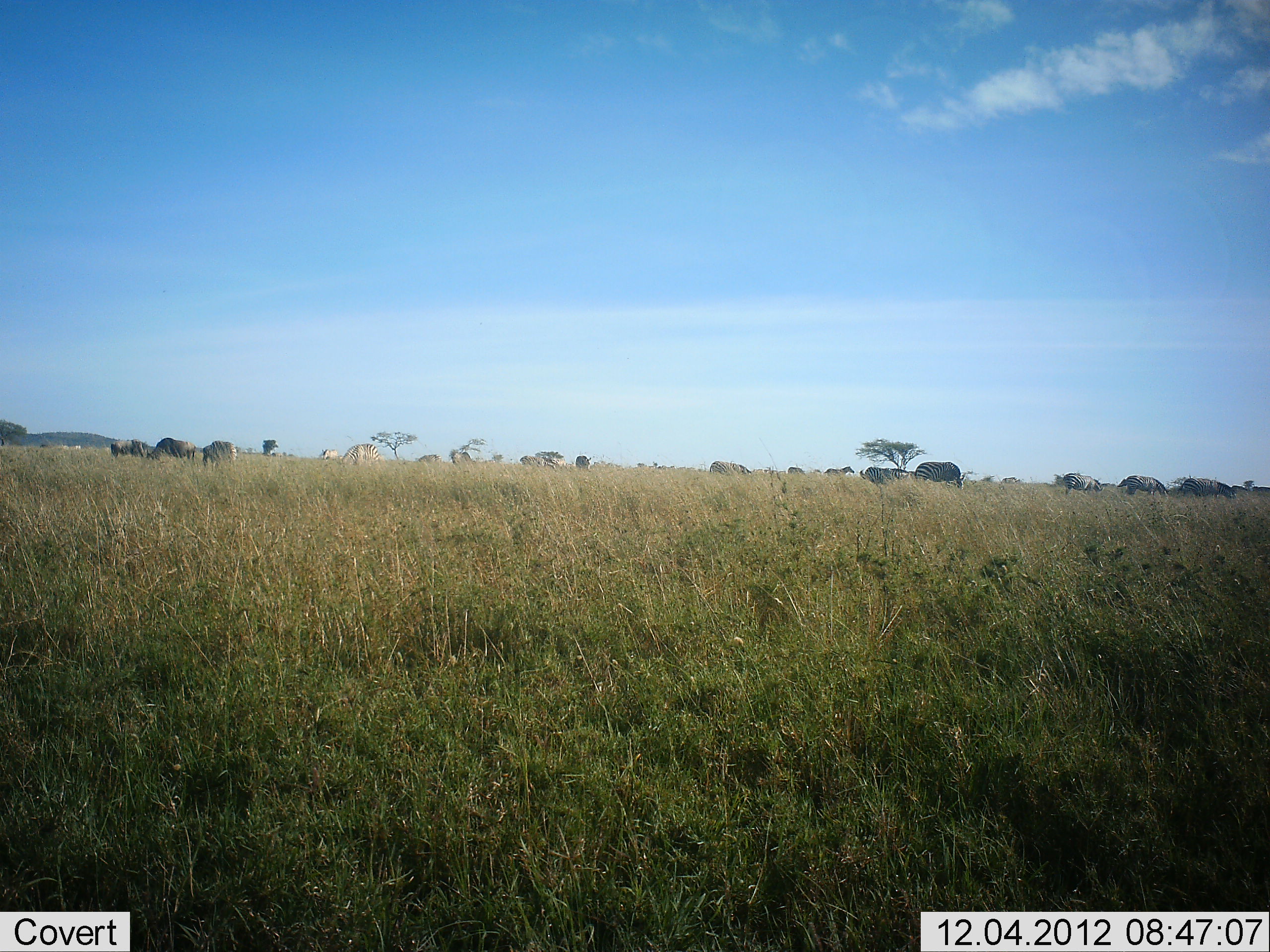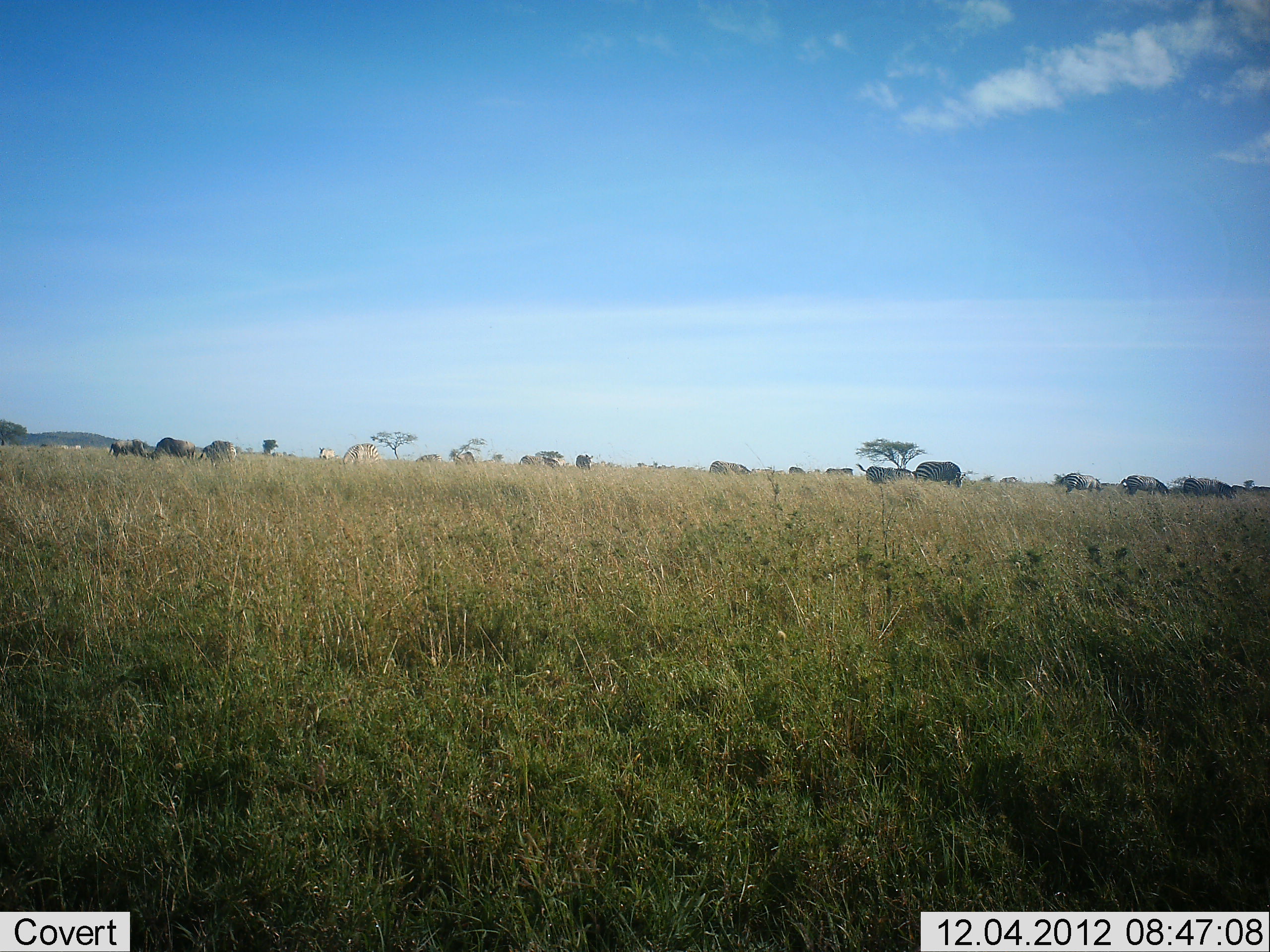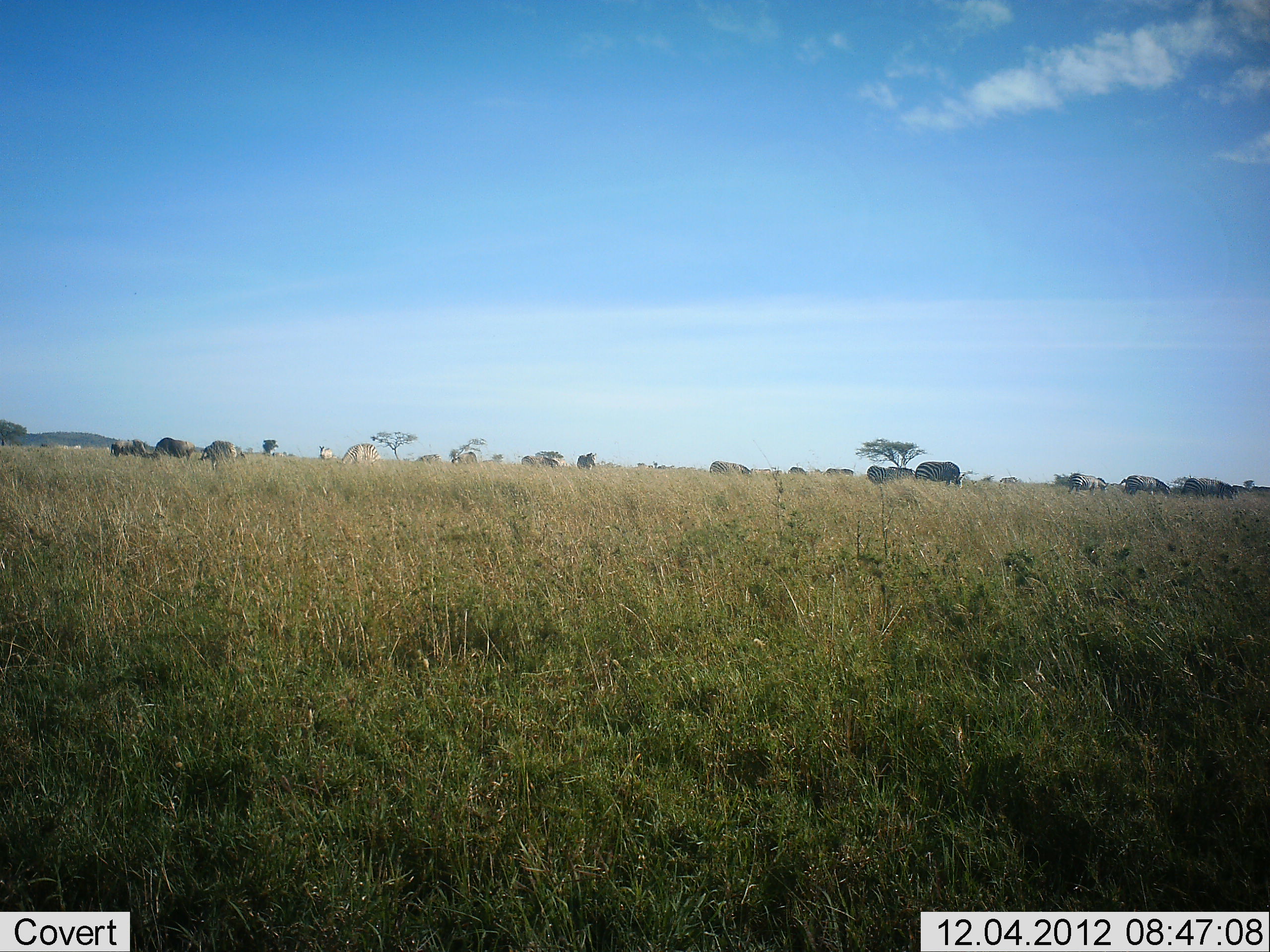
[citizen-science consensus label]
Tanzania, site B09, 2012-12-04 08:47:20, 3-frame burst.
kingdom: Animalia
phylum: Chordata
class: Mammalia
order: Artiodactyla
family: Bovidae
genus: Connochaetes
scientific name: Connochaetes taurinus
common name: blue wildebeest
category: wildebeest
Wildebeest (blue wildebeest) (Connochaetes taurinus), count 11-50. Behavior (volunteer vote fractions): standing 40%, resting 0%, moving 20%, interacting 0%. Young present (vote fraction): 0%. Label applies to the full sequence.